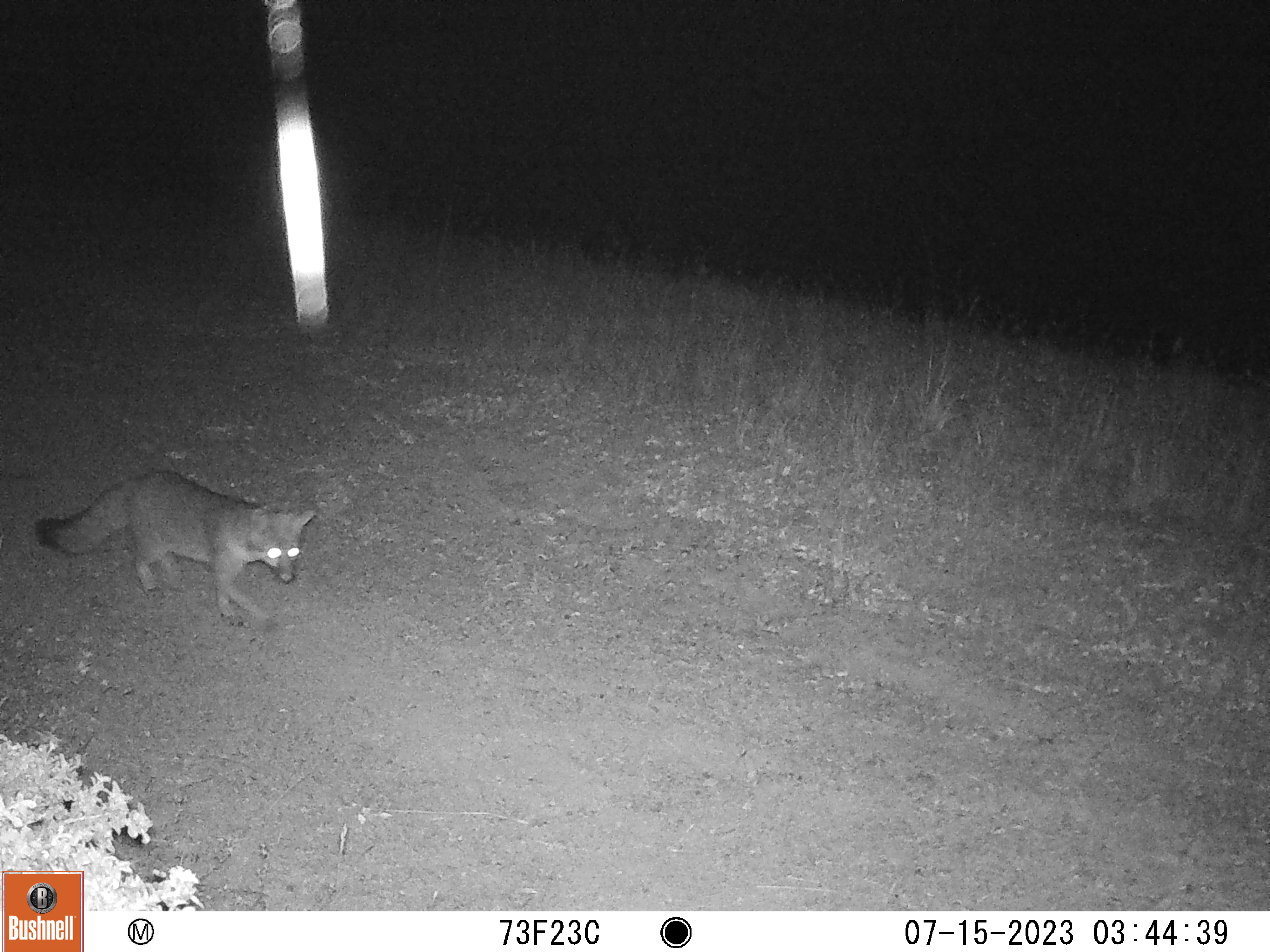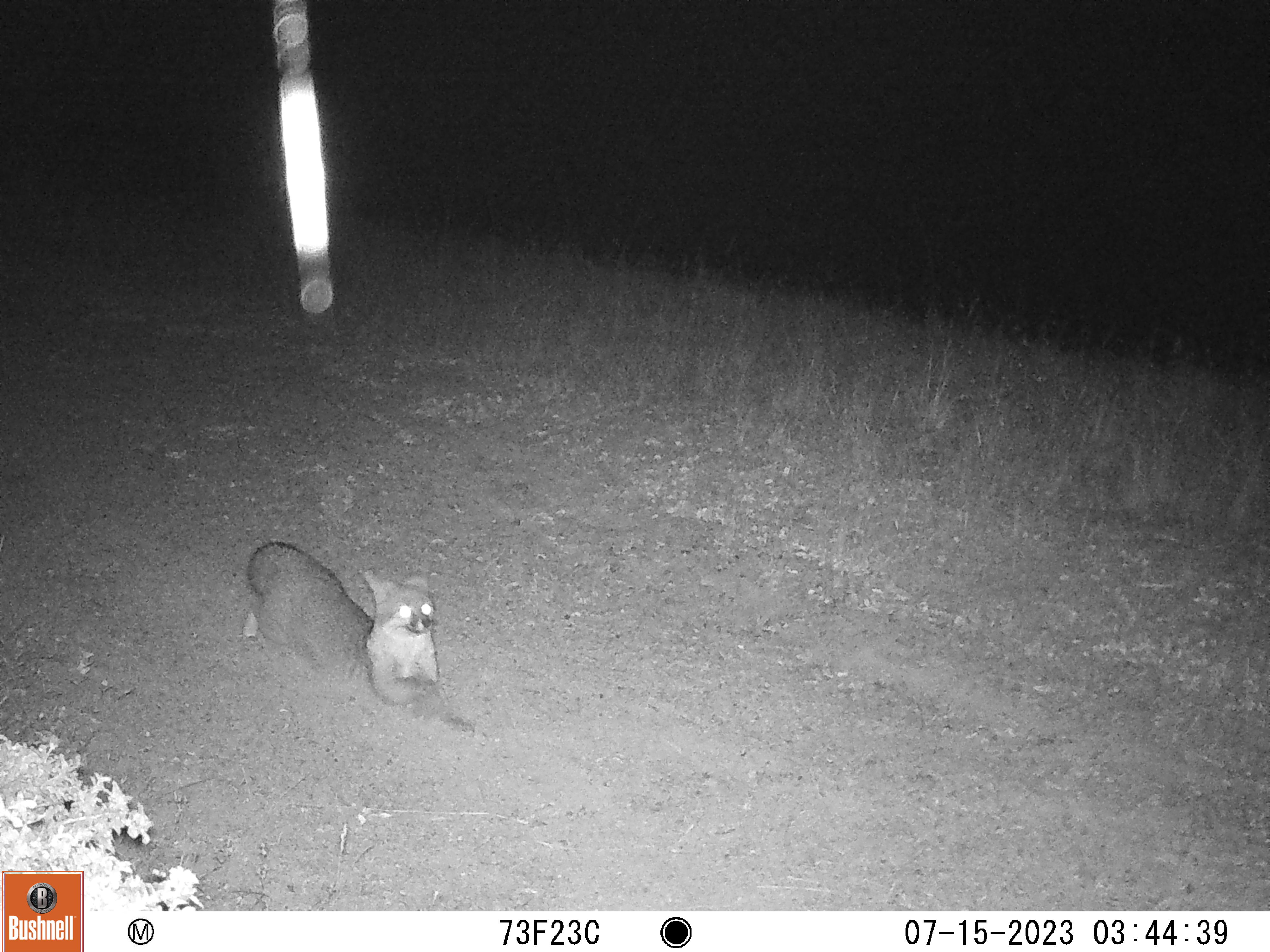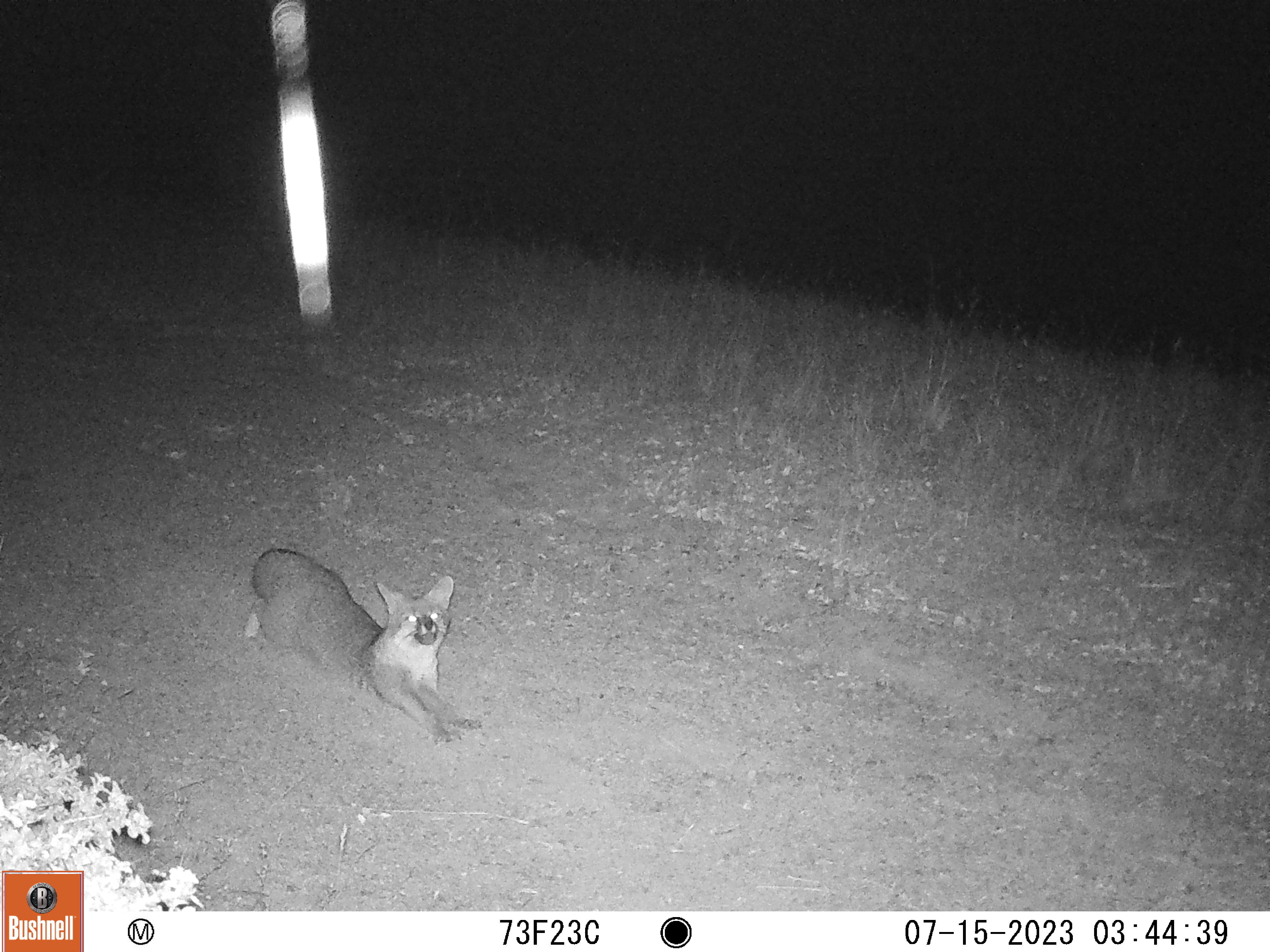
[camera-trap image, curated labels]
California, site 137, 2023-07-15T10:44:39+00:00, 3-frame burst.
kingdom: Animalia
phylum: Chordata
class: Mammalia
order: Carnivora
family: Canidae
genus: Urocyon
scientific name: Urocyon cinereoargenteus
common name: gray fox